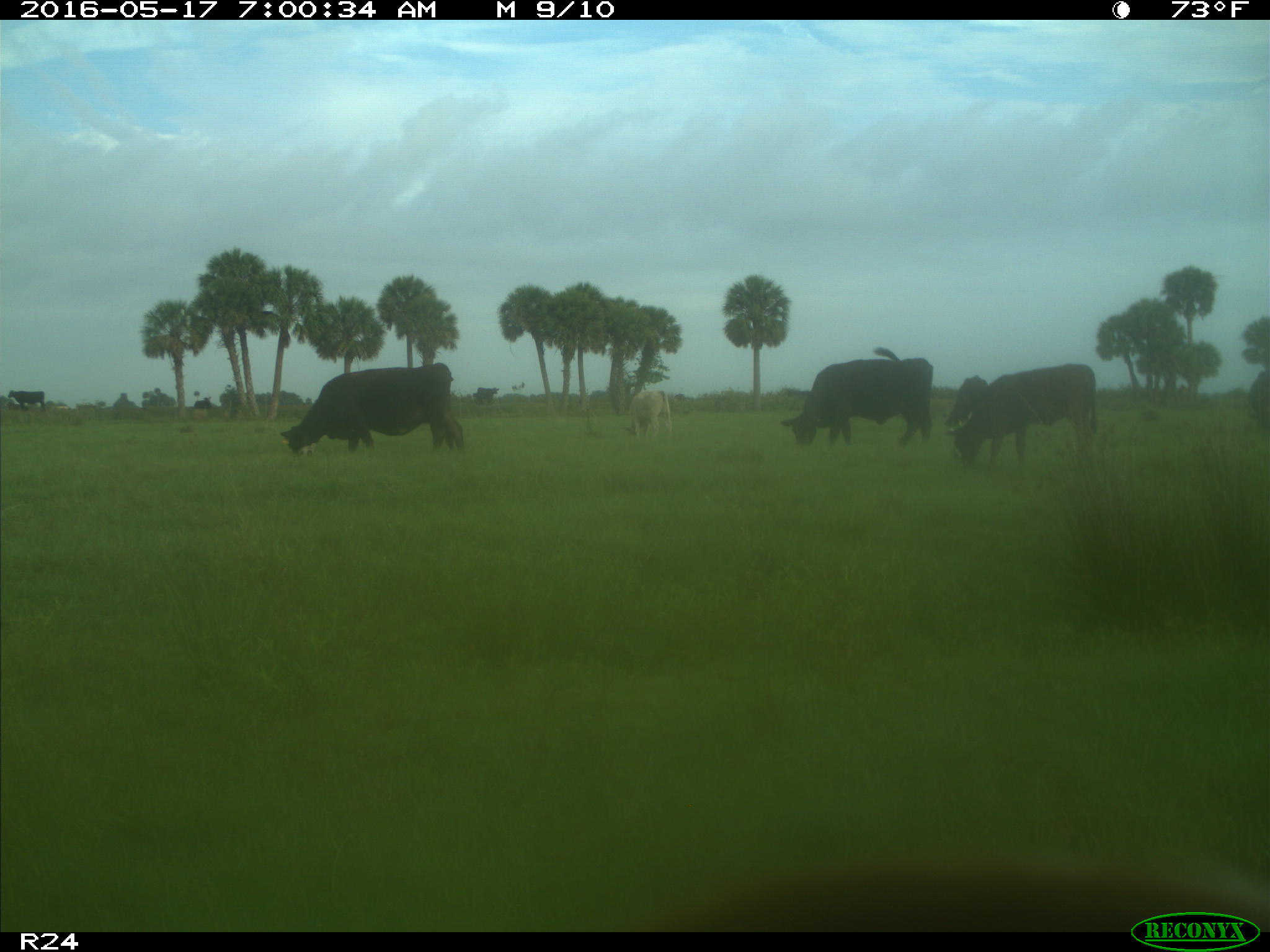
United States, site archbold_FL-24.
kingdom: Animalia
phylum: Chordata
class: Mammalia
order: Artiodactyla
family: Bovidae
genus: Bos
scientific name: Bos taurus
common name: domestic cow